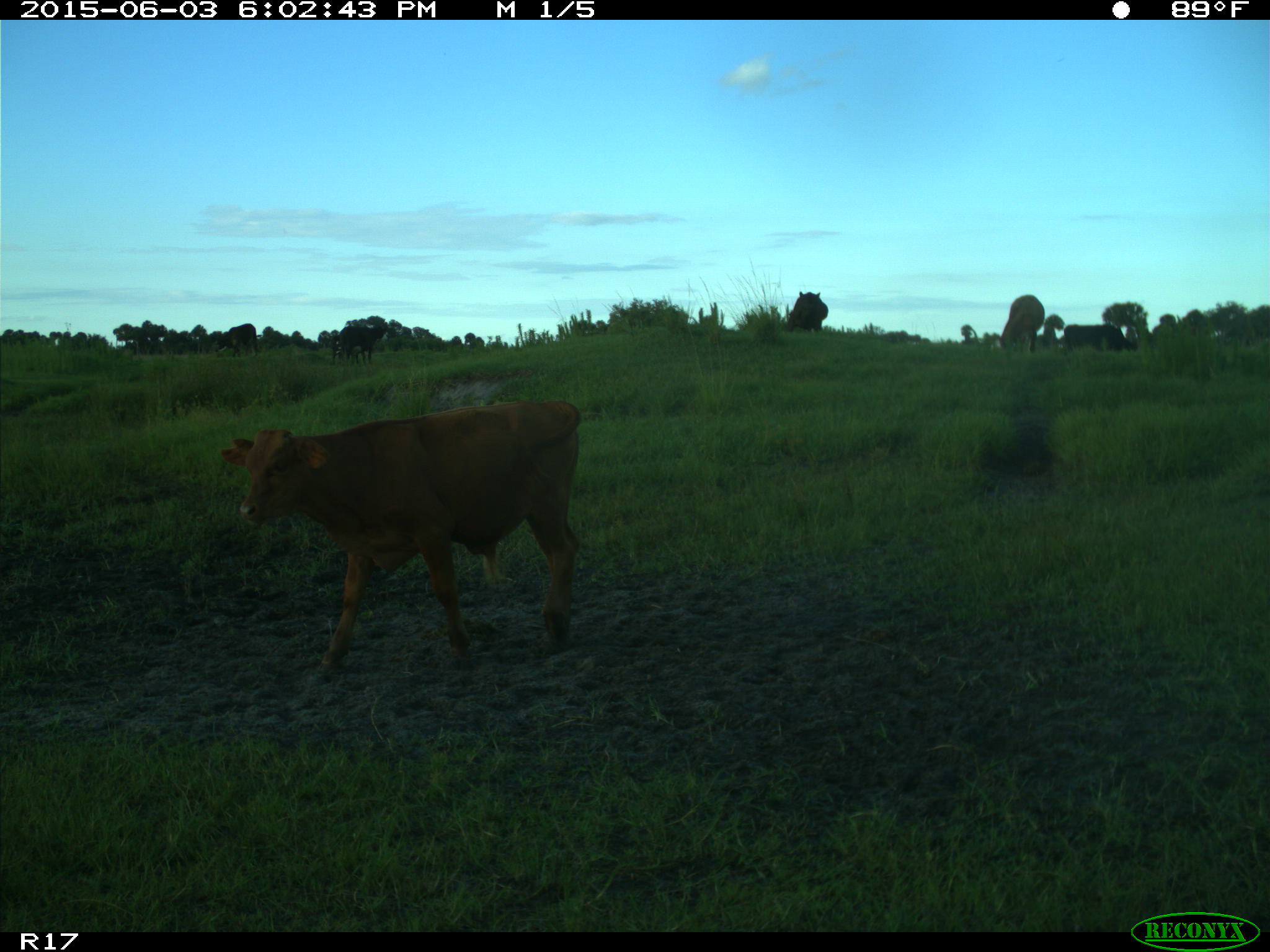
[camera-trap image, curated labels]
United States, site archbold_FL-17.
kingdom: Animalia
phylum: Chordata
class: Mammalia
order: Artiodactyla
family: Bovidae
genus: Bos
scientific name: Bos taurus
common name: domestic cow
Bos taurus (domestic cow).